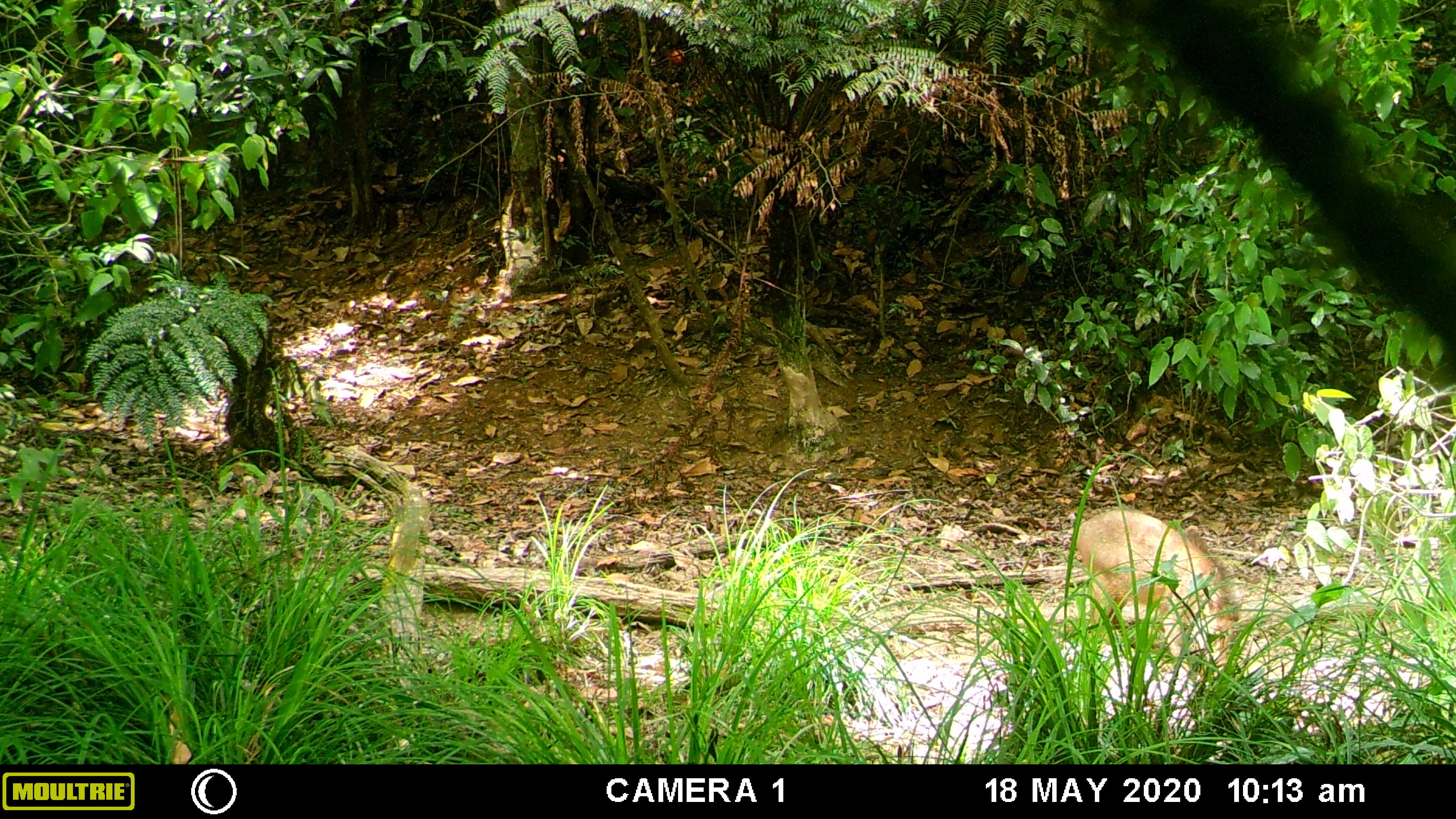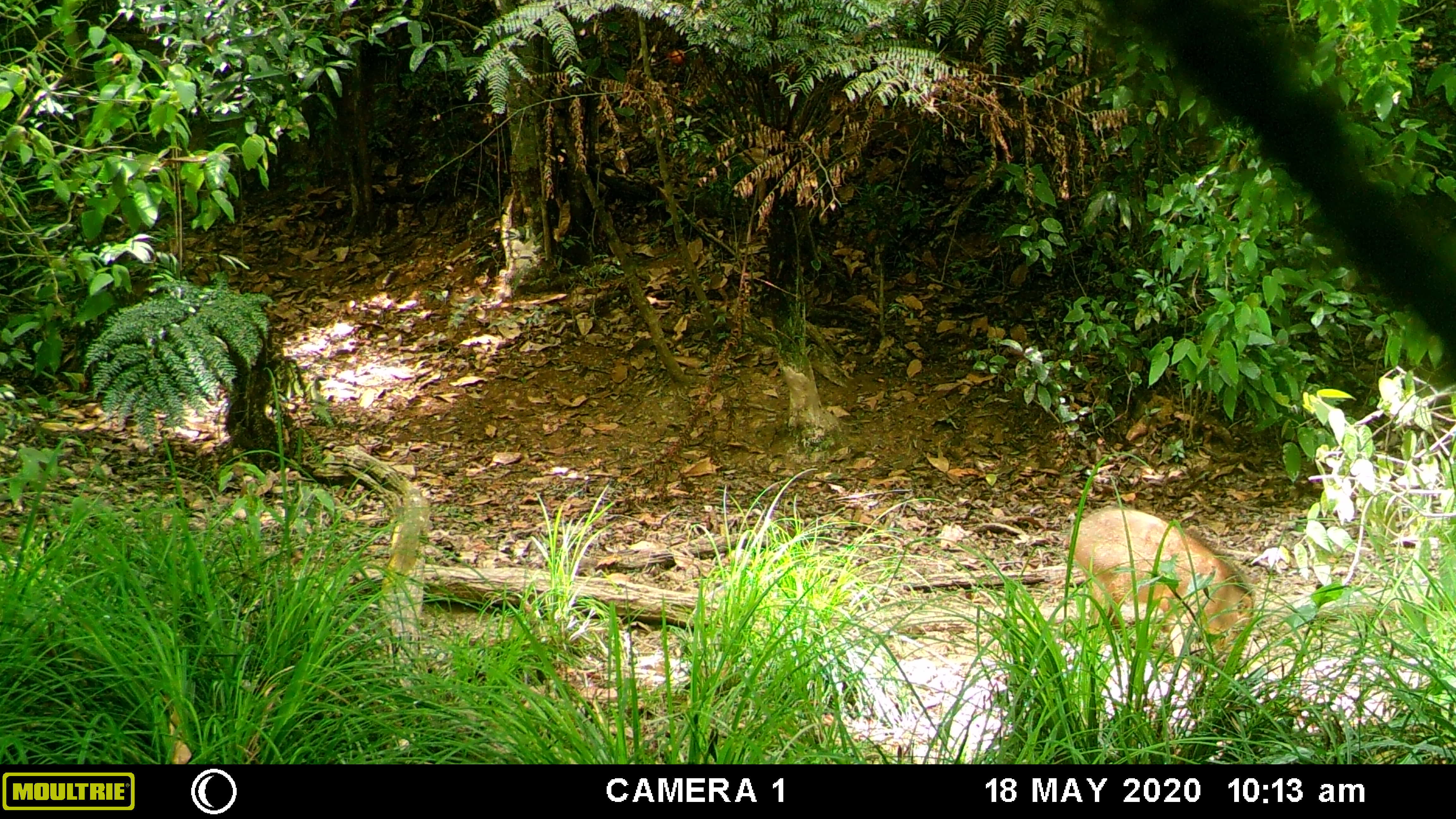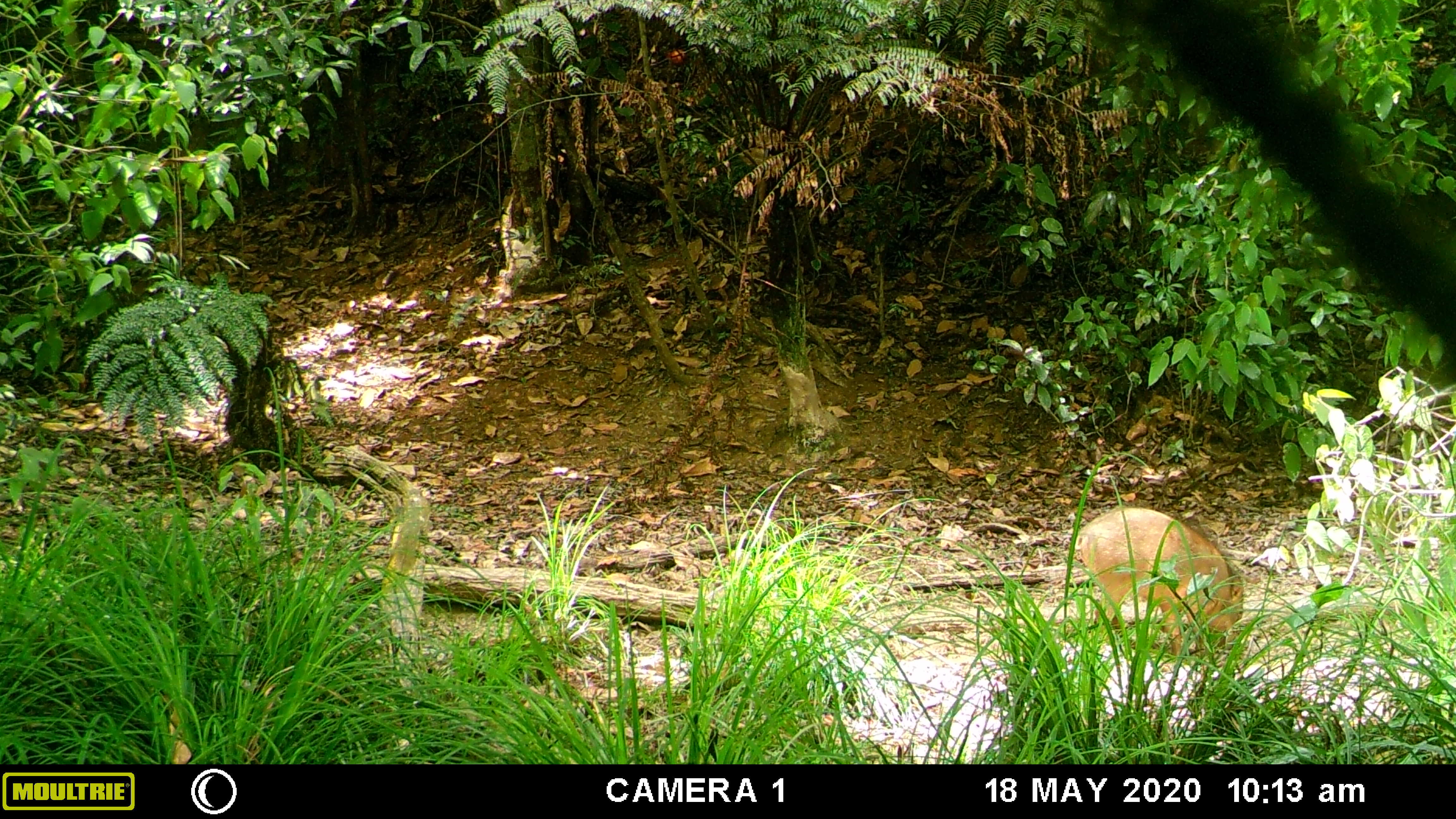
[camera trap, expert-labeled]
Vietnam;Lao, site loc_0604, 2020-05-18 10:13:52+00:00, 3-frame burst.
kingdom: Animalia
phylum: Chordata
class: Mammalia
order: Artiodactyla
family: Suidae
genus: Sus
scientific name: Sus scrofa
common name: eurasian wild pig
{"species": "eurasian wild pig (Sus scrofa)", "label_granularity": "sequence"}